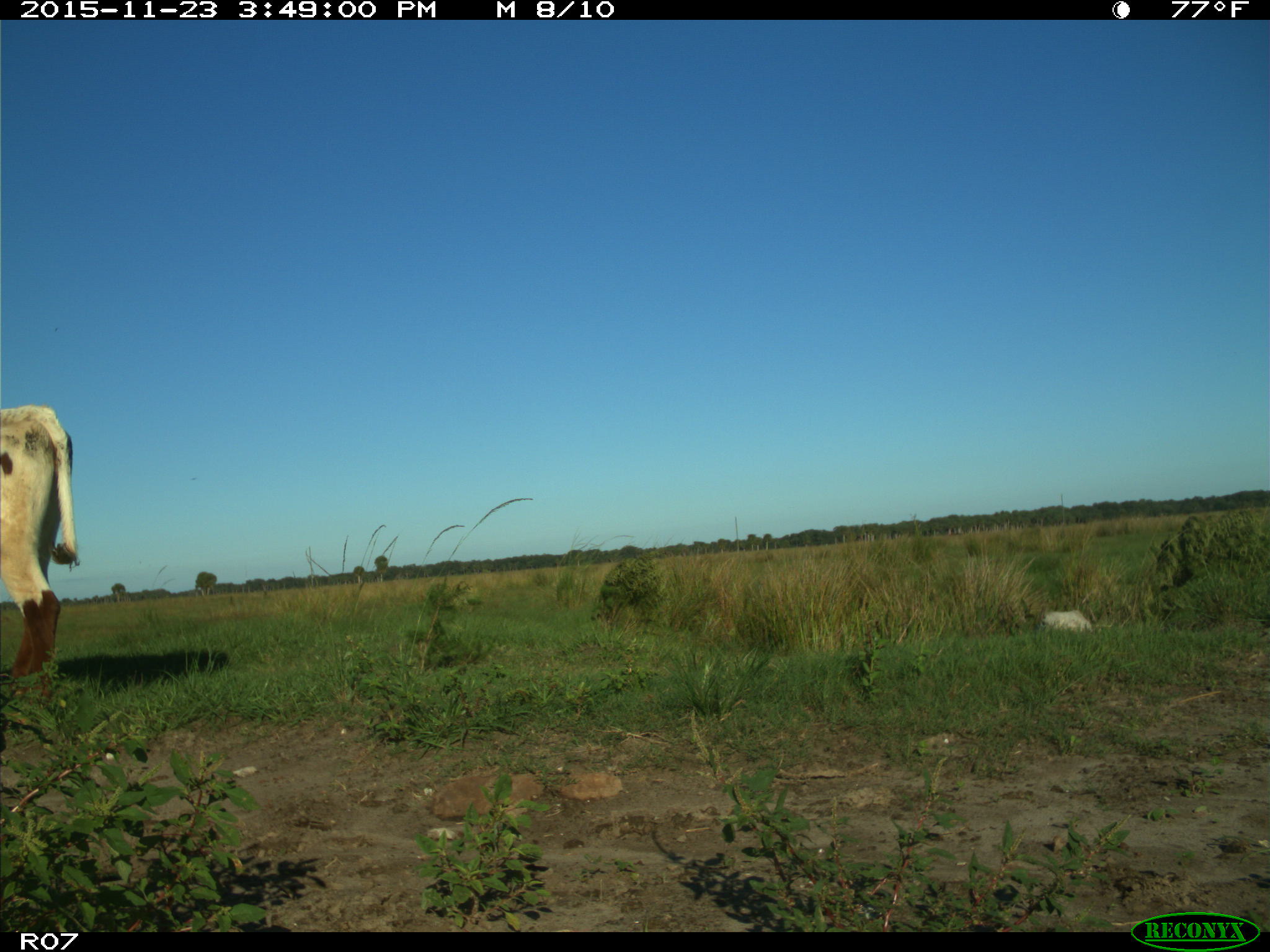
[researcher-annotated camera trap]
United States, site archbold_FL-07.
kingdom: Animalia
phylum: Chordata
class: Mammalia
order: Artiodactyla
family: Bovidae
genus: Bos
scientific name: Bos taurus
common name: domestic cow